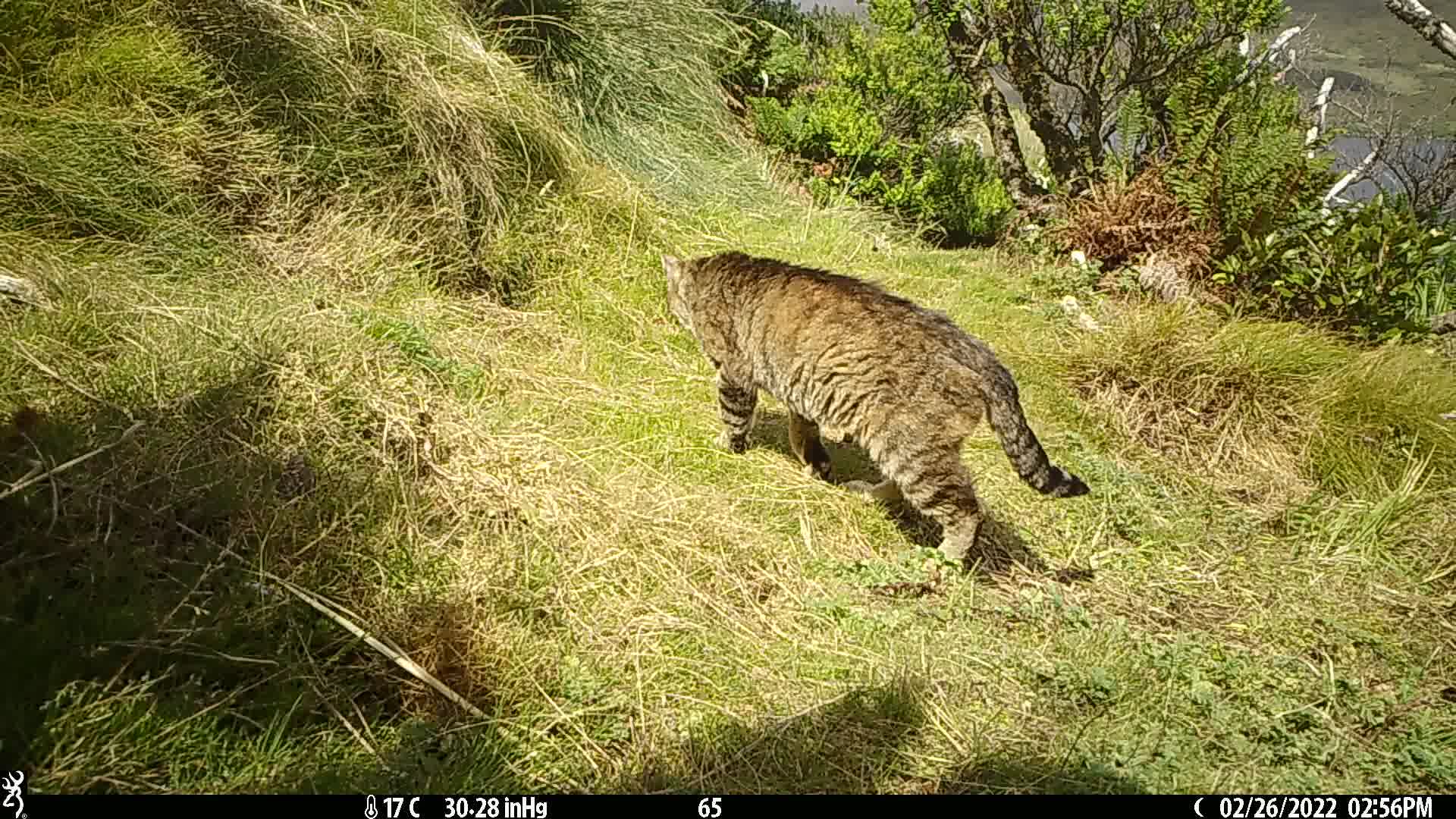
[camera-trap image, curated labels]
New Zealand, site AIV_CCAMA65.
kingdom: Animalia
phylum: Chordata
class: Mammalia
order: Carnivora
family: Felidae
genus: Felis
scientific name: Felis catus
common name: domestic cat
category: cat